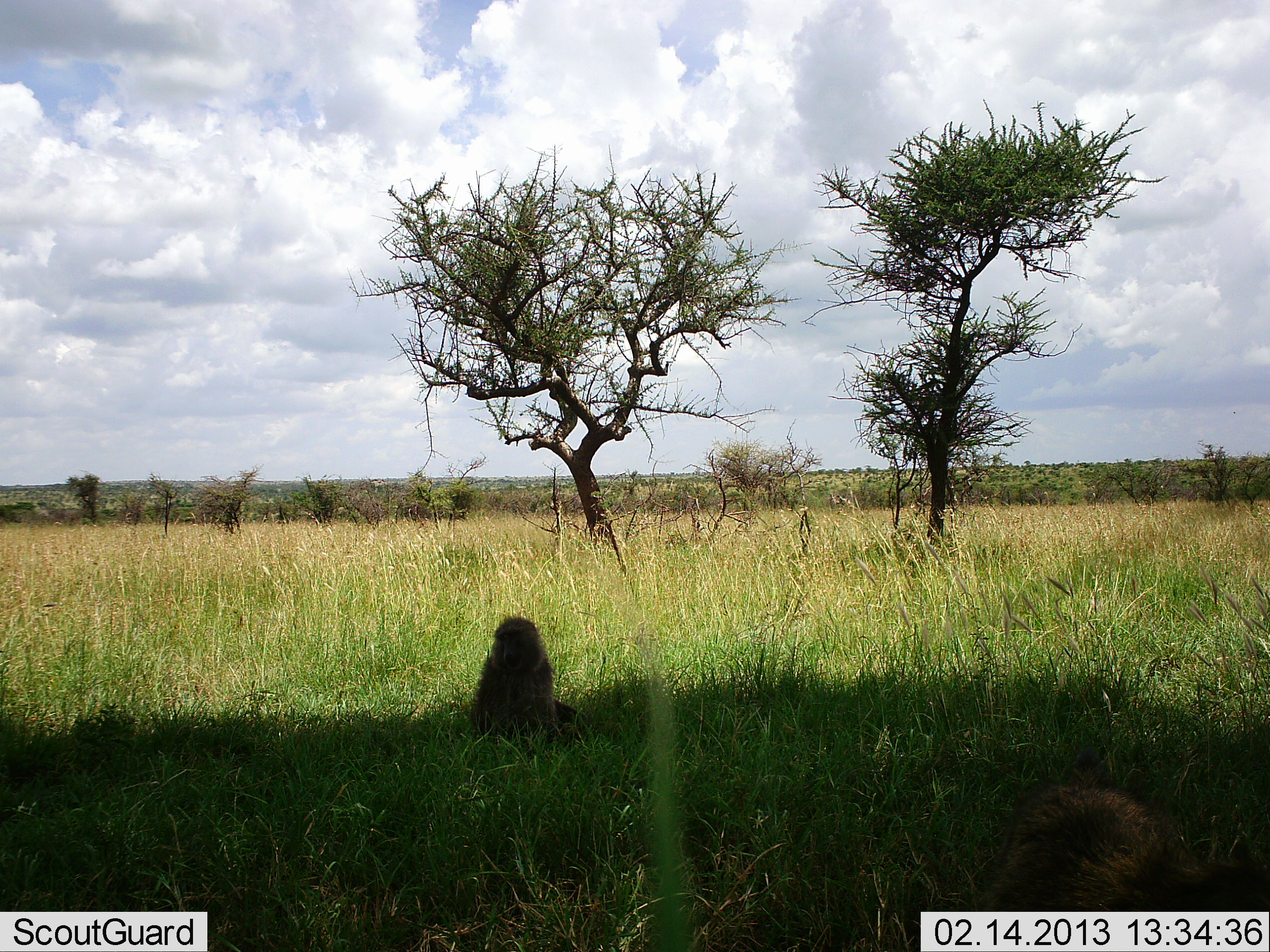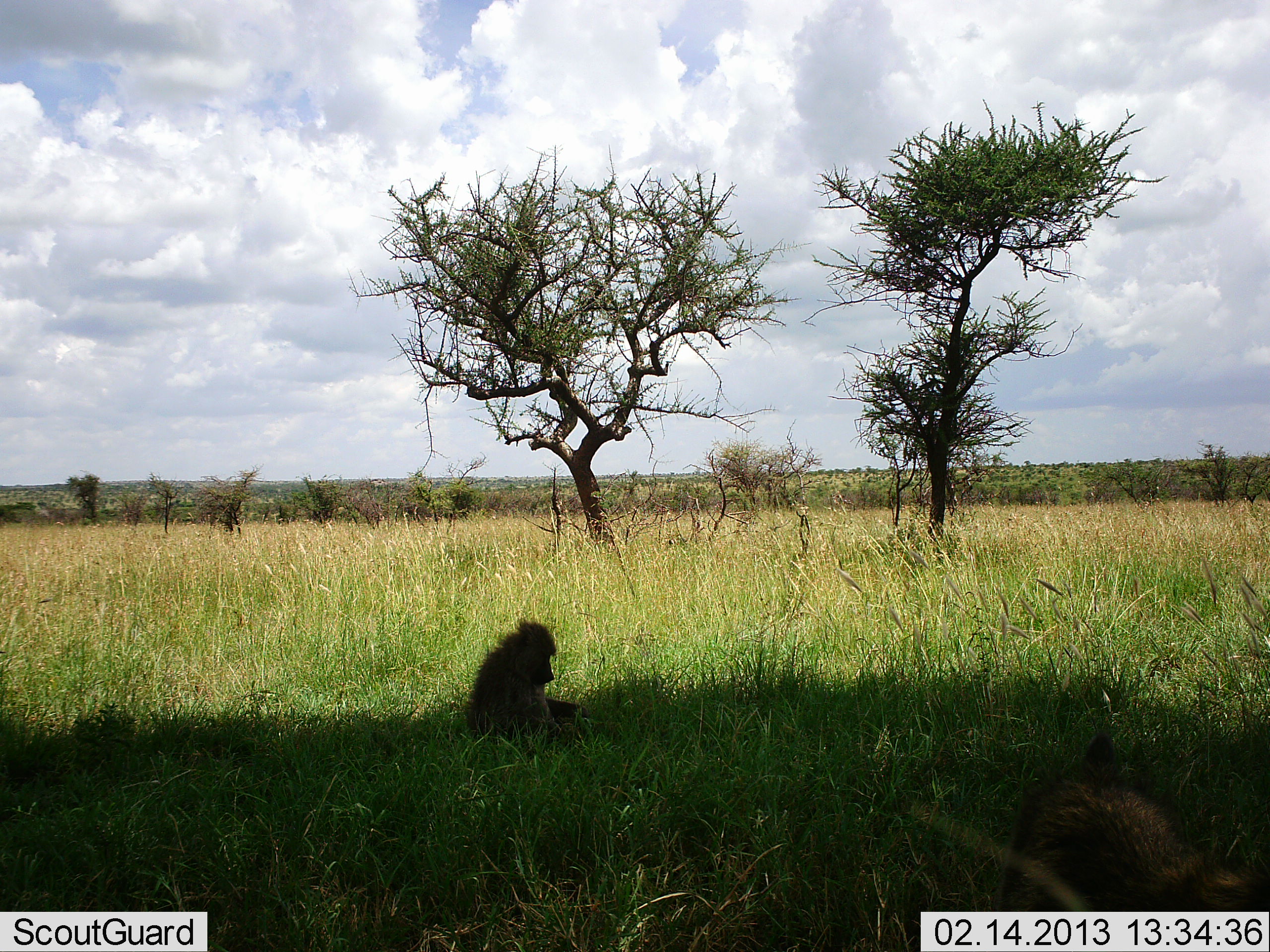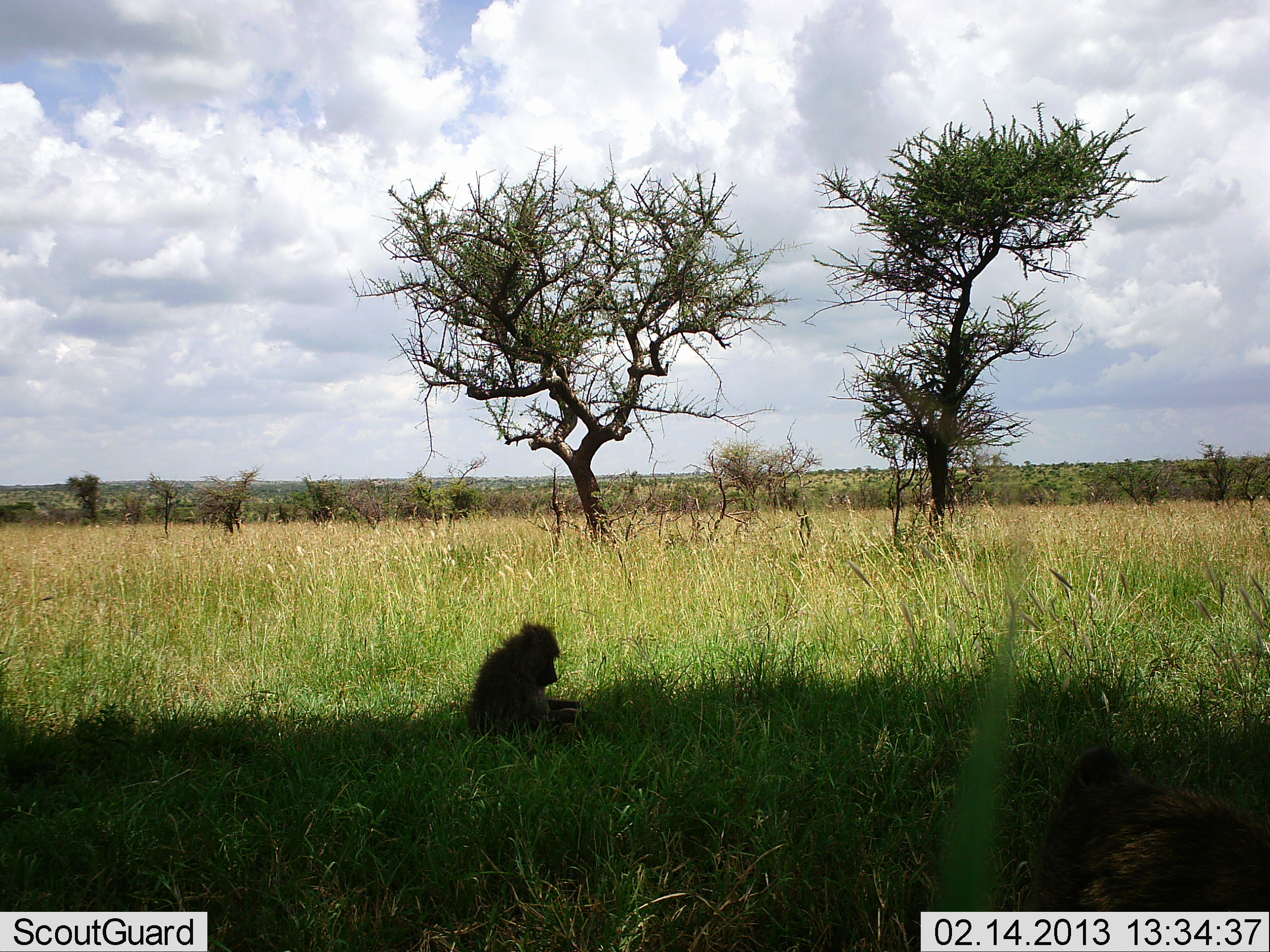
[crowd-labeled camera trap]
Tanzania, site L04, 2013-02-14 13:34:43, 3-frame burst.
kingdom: Animalia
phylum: Chordata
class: Mammalia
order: Primates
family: Cercopithecidae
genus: Papio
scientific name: Papio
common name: baboon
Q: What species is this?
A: Baboon (Papio).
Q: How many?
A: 2.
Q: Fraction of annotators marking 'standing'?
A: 3%.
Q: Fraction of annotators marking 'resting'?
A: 88%.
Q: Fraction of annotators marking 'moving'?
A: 18%.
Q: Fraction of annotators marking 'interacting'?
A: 6%.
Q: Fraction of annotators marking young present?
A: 0%.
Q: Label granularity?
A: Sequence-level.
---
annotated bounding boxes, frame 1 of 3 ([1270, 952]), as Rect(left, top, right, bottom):
animal: Rect(965, 779, 1270, 912); Rect(469, 615, 589, 750)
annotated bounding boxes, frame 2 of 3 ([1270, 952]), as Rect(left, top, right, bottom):
animal: Rect(997, 757, 1268, 914); Rect(464, 619, 593, 738)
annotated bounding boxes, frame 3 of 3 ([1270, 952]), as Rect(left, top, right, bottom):
animal: Rect(1026, 743, 1269, 912); Rect(463, 622, 594, 735)